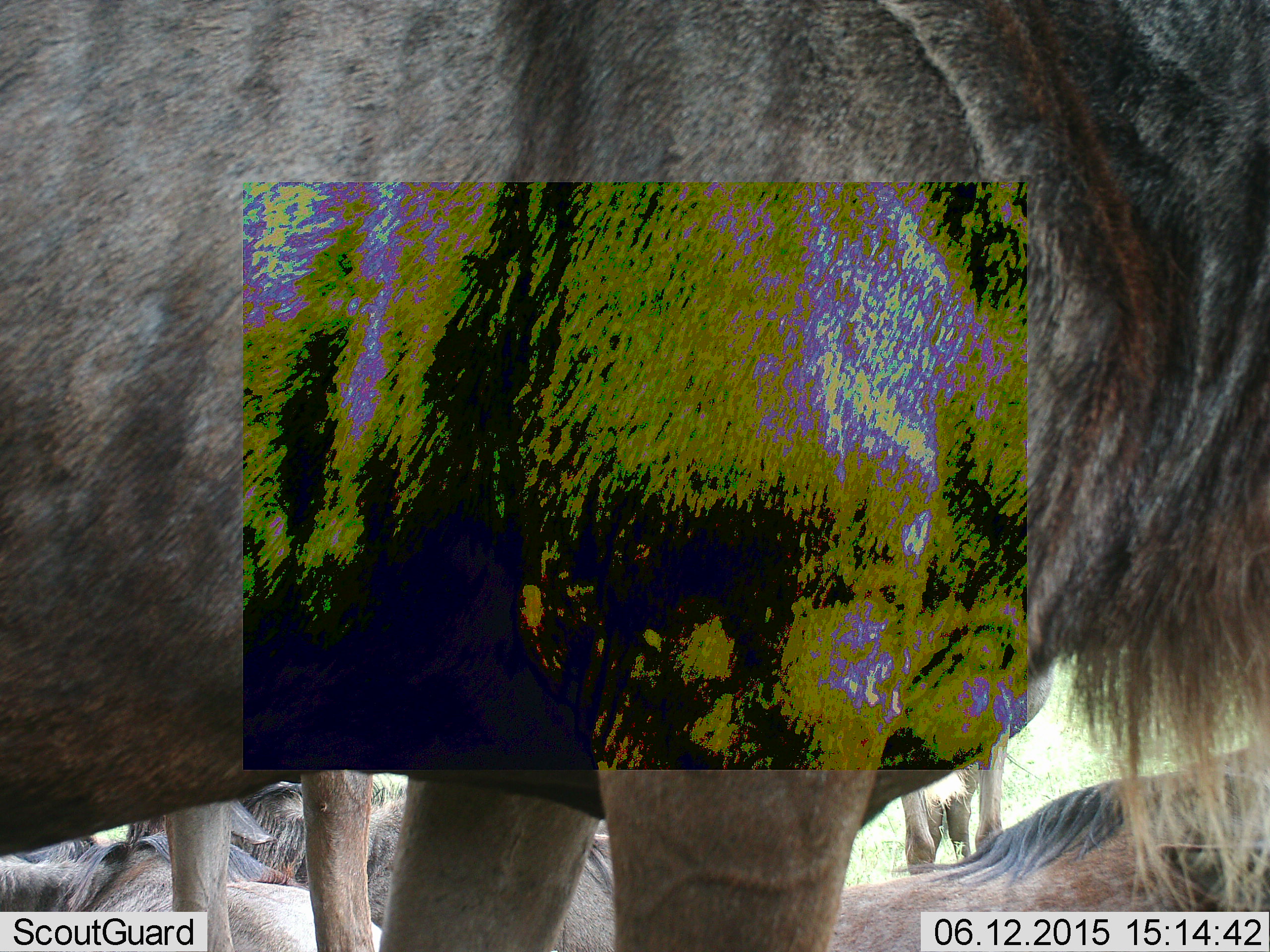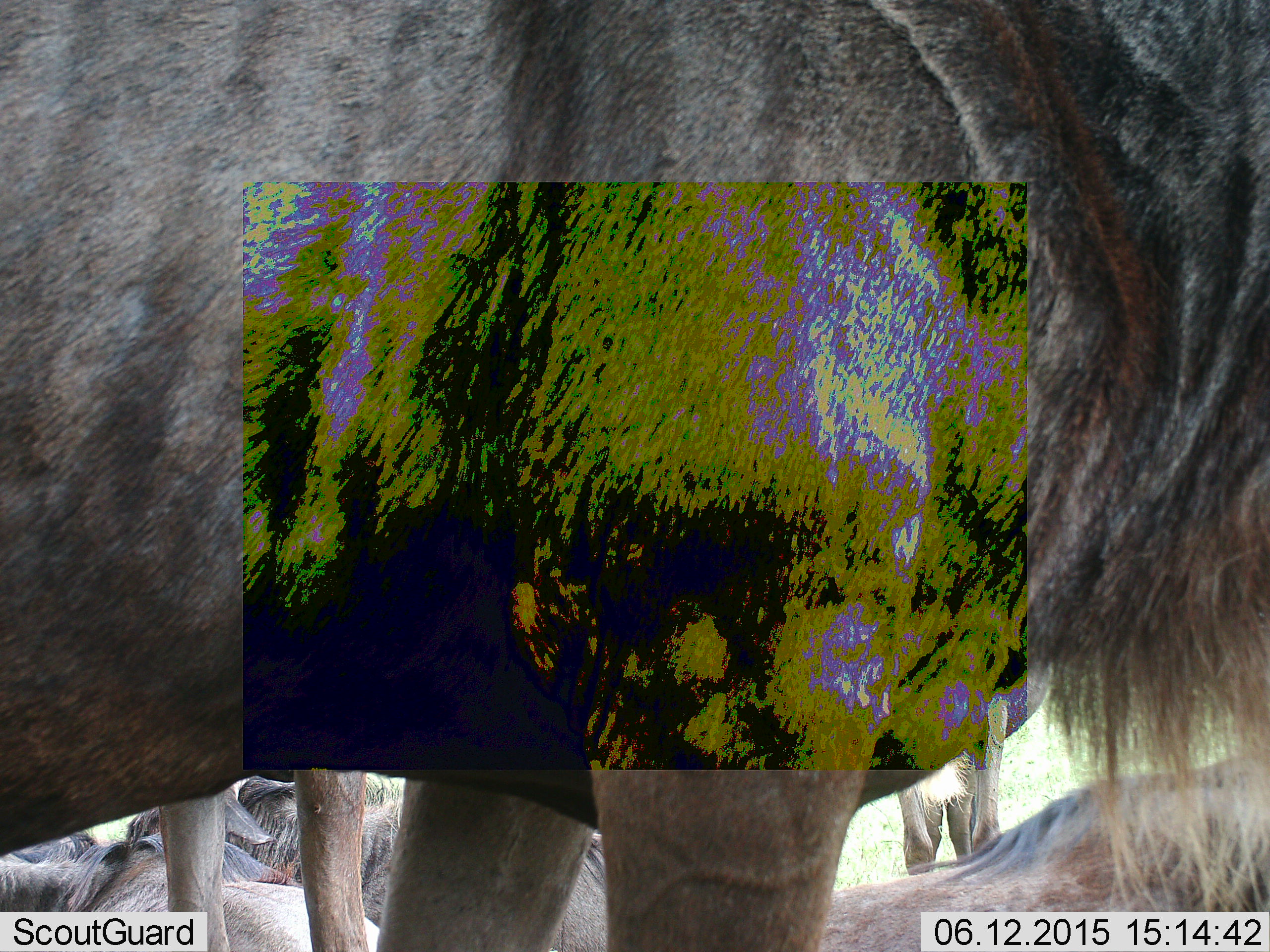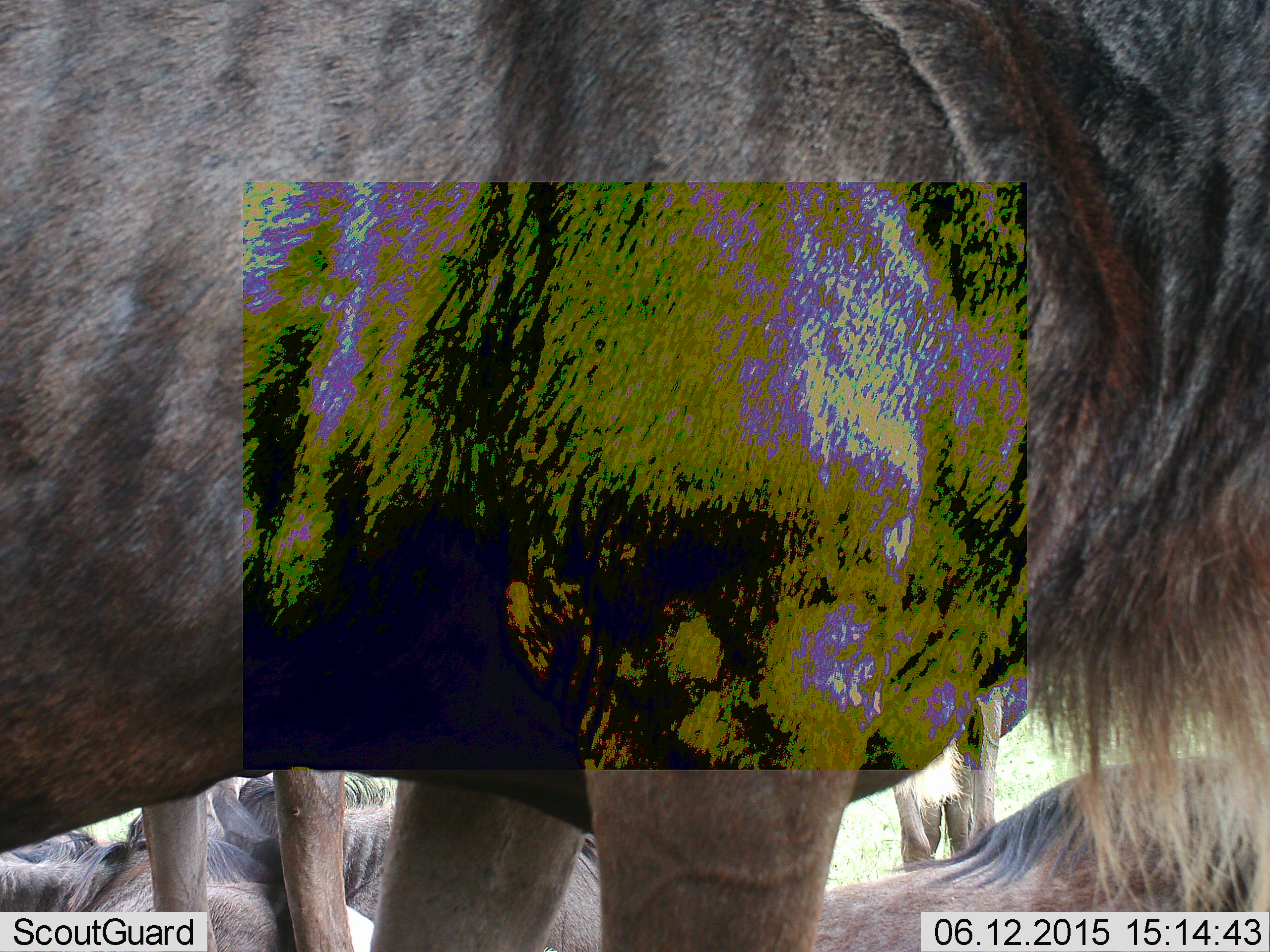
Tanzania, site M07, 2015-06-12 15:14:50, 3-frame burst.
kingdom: Animalia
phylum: Chordata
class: Mammalia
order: Artiodactyla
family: Bovidae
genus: Connochaetes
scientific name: Connochaetes taurinus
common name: blue wildebeest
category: wildebeest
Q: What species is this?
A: Wildebeest (blue wildebeest) (Connochaetes taurinus).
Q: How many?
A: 6.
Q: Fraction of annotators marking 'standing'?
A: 100%.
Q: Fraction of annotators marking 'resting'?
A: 100%.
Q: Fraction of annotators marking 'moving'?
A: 10%.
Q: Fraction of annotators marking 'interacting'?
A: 10%.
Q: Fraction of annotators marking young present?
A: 0%.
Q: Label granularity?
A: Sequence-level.